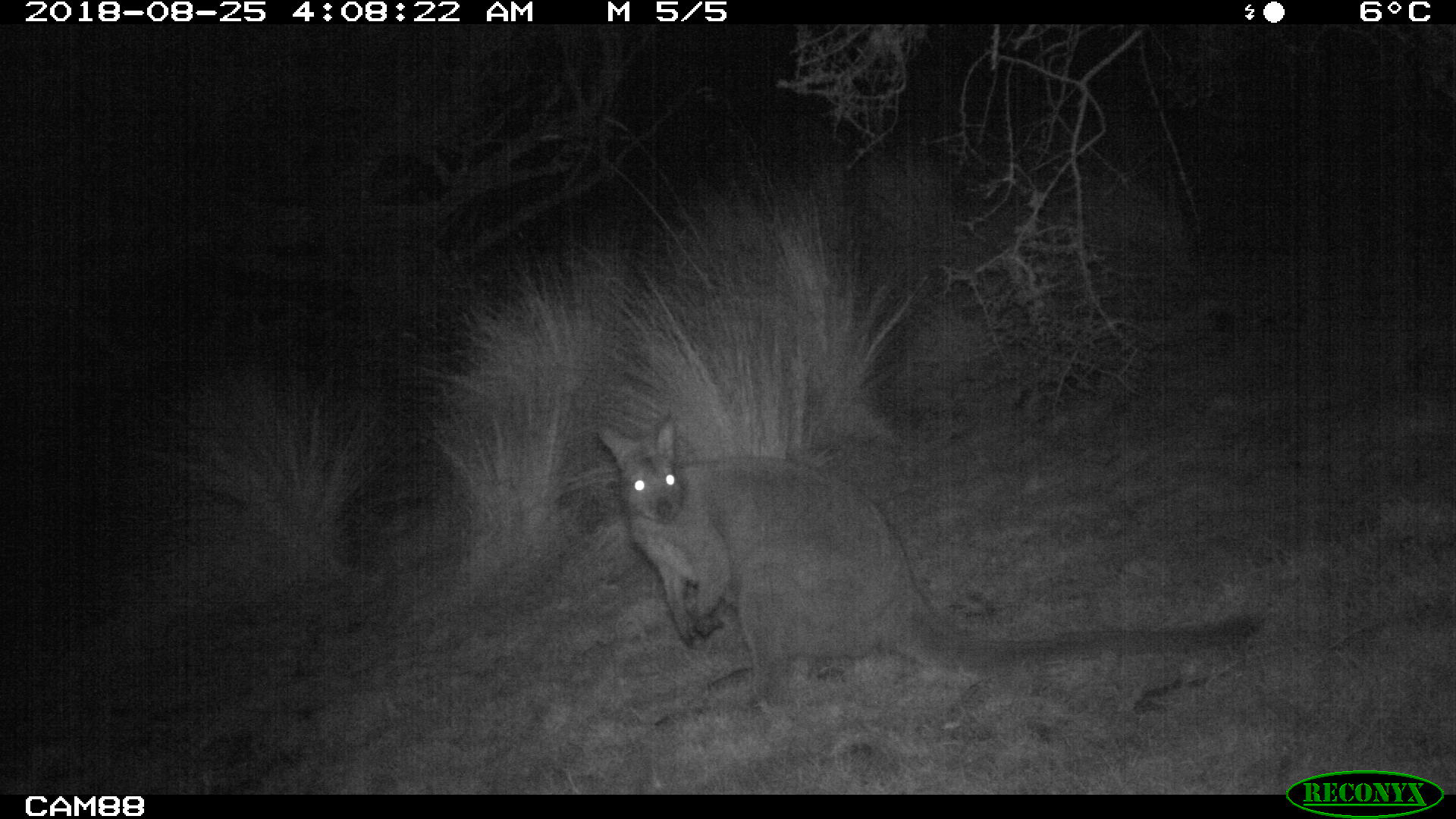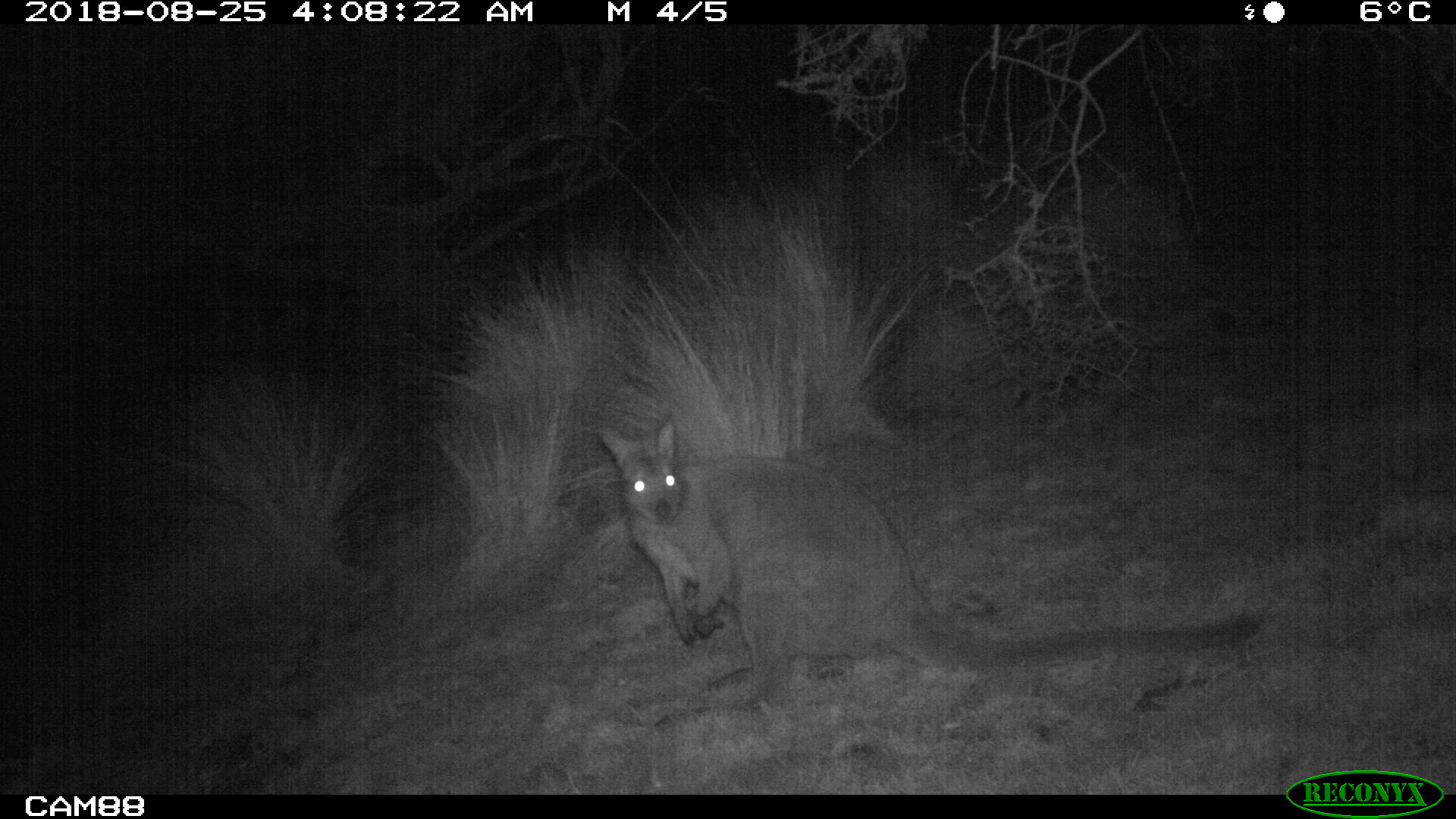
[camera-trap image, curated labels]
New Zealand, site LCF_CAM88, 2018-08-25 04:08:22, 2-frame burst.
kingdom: Animalia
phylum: Chordata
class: Mammalia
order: Diprotodontia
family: Macropodidae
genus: Notamacropus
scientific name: Notamacropus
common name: wallaby